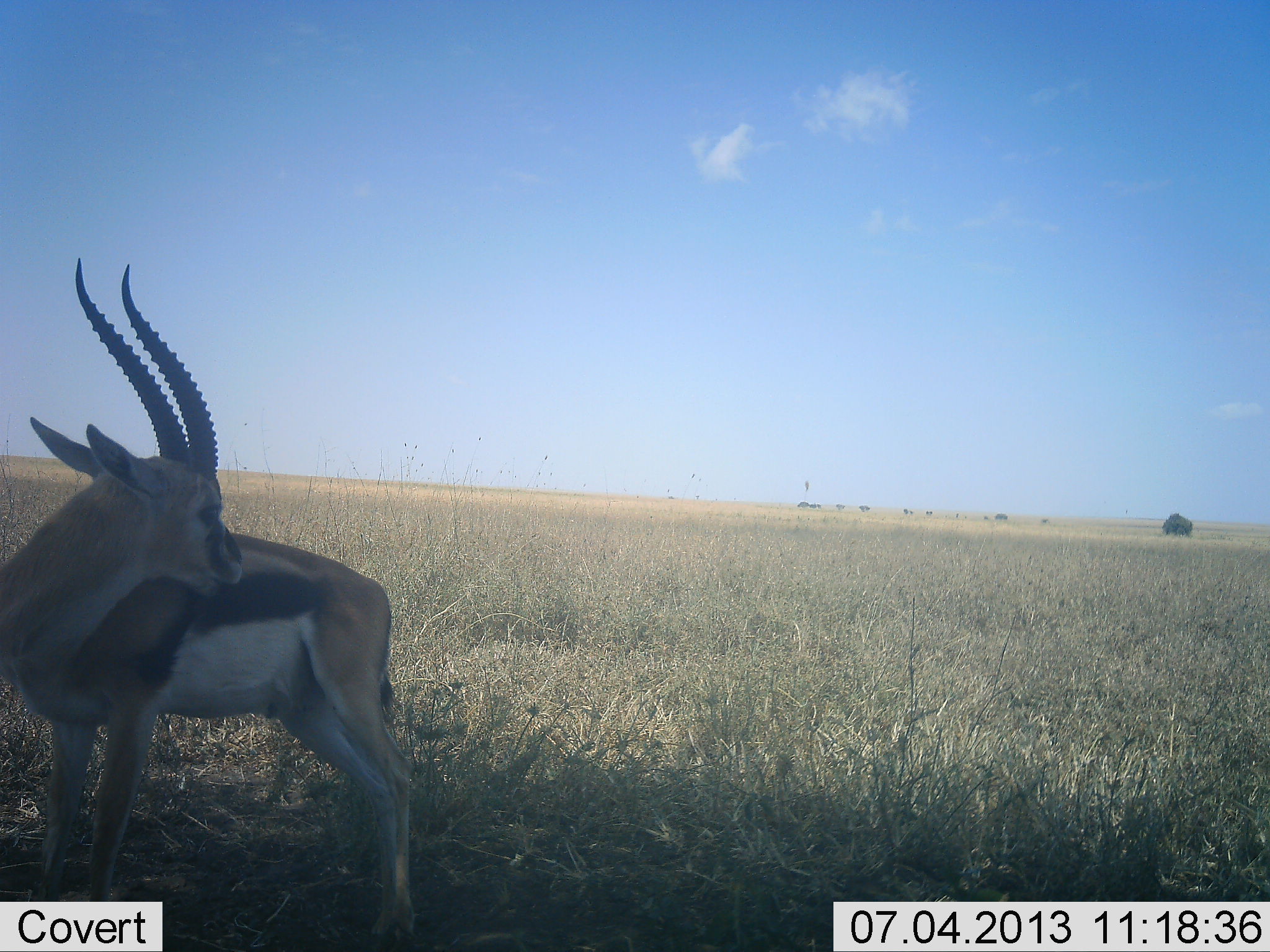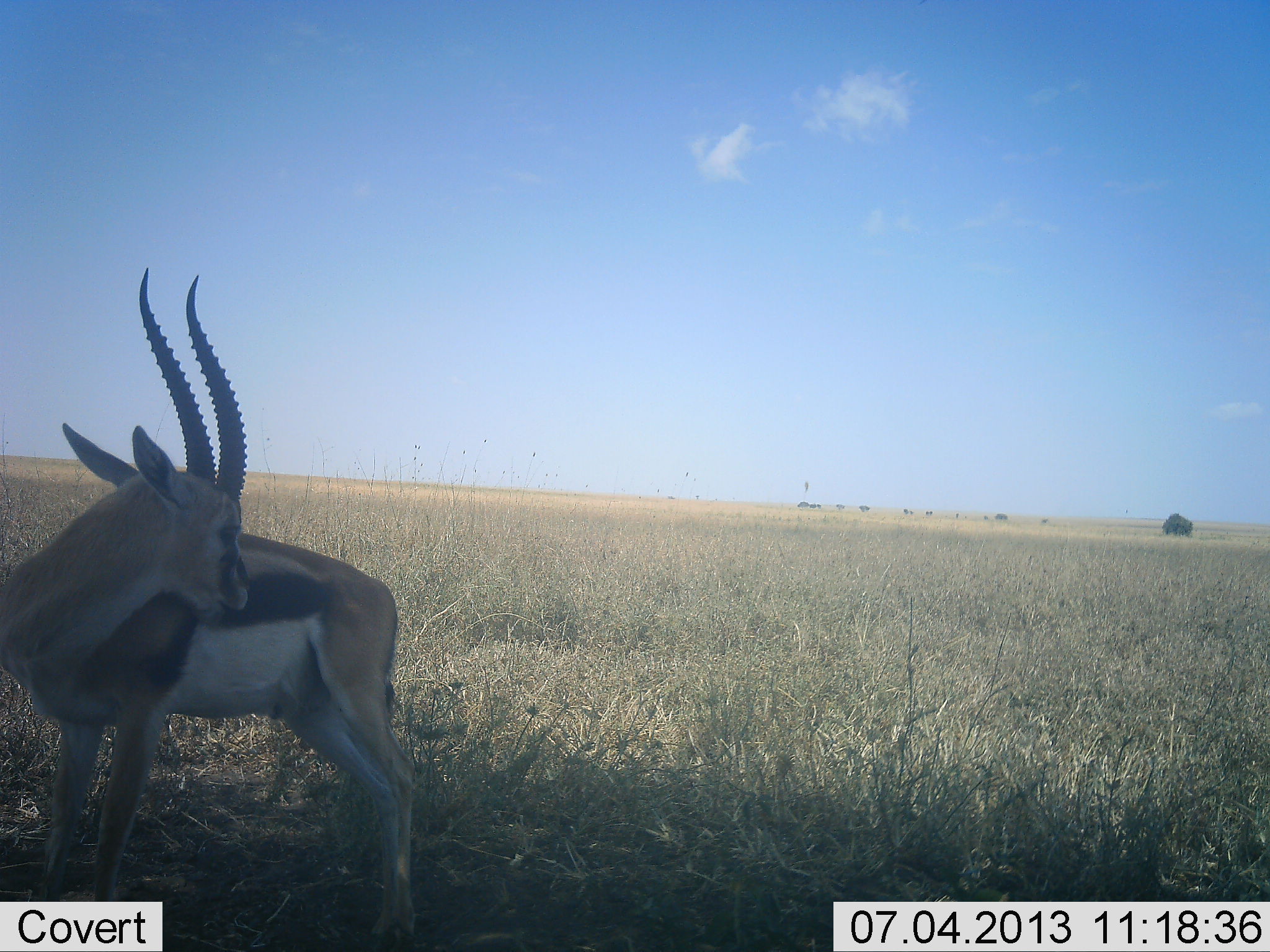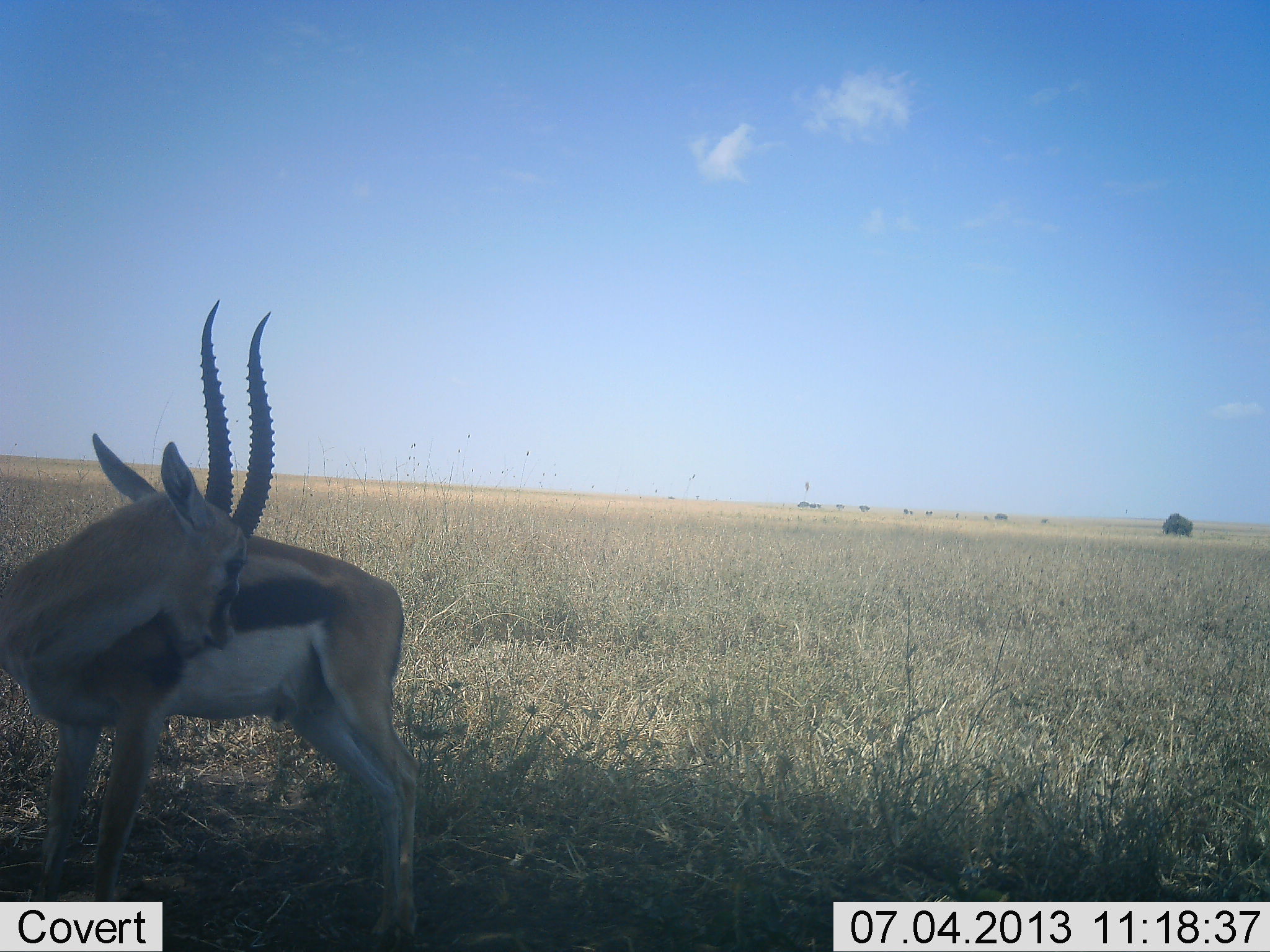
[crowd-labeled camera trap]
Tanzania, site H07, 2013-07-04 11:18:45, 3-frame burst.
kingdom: Animalia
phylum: Chordata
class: Mammalia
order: Artiodactyla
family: Bovidae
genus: Eudorcas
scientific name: Eudorcas thomsonii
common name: thomson's gazelle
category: gazellethomsons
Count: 1.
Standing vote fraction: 90%.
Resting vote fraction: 10%.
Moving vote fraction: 0%.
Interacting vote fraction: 0%.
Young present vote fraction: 0%.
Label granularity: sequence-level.